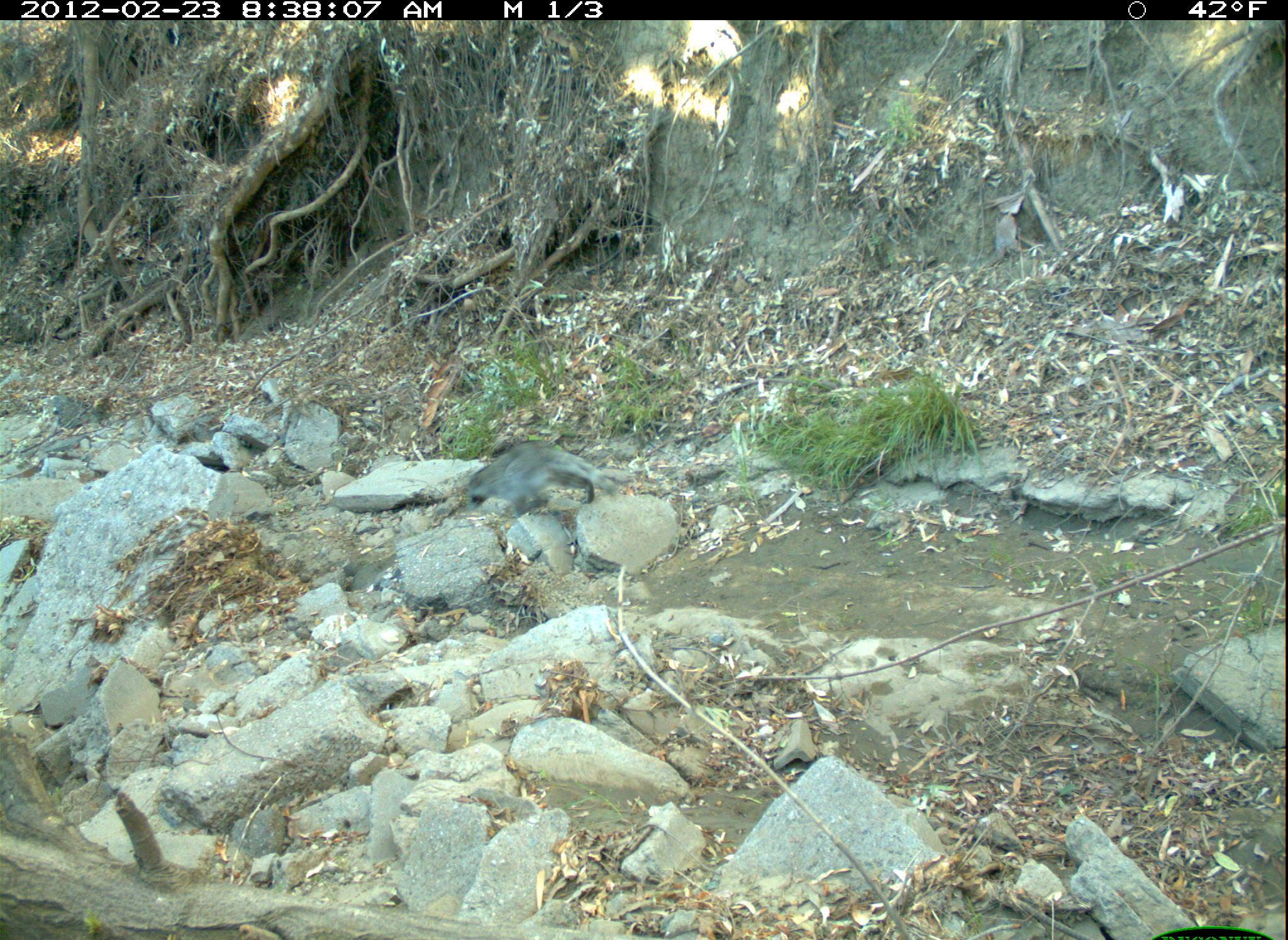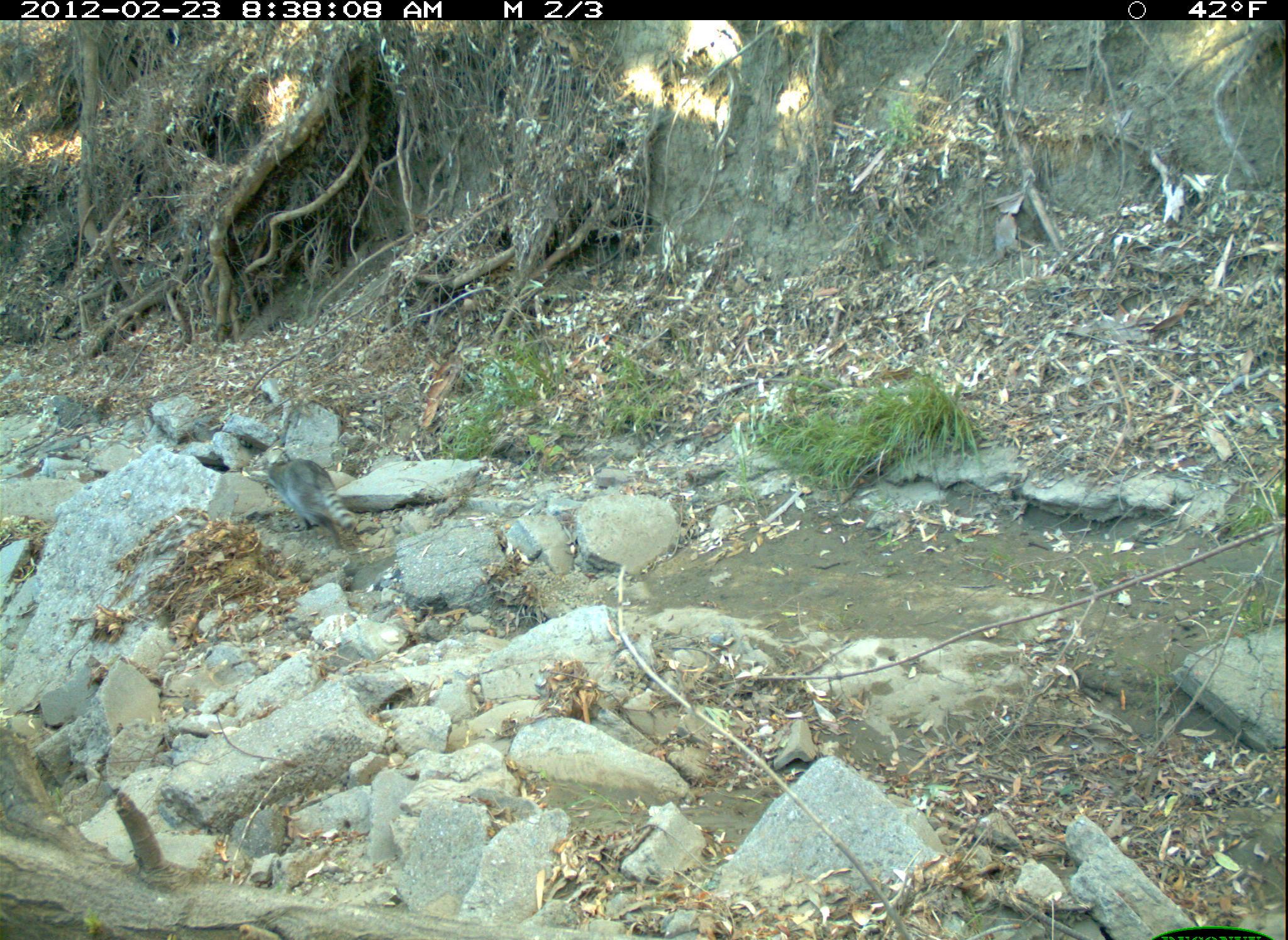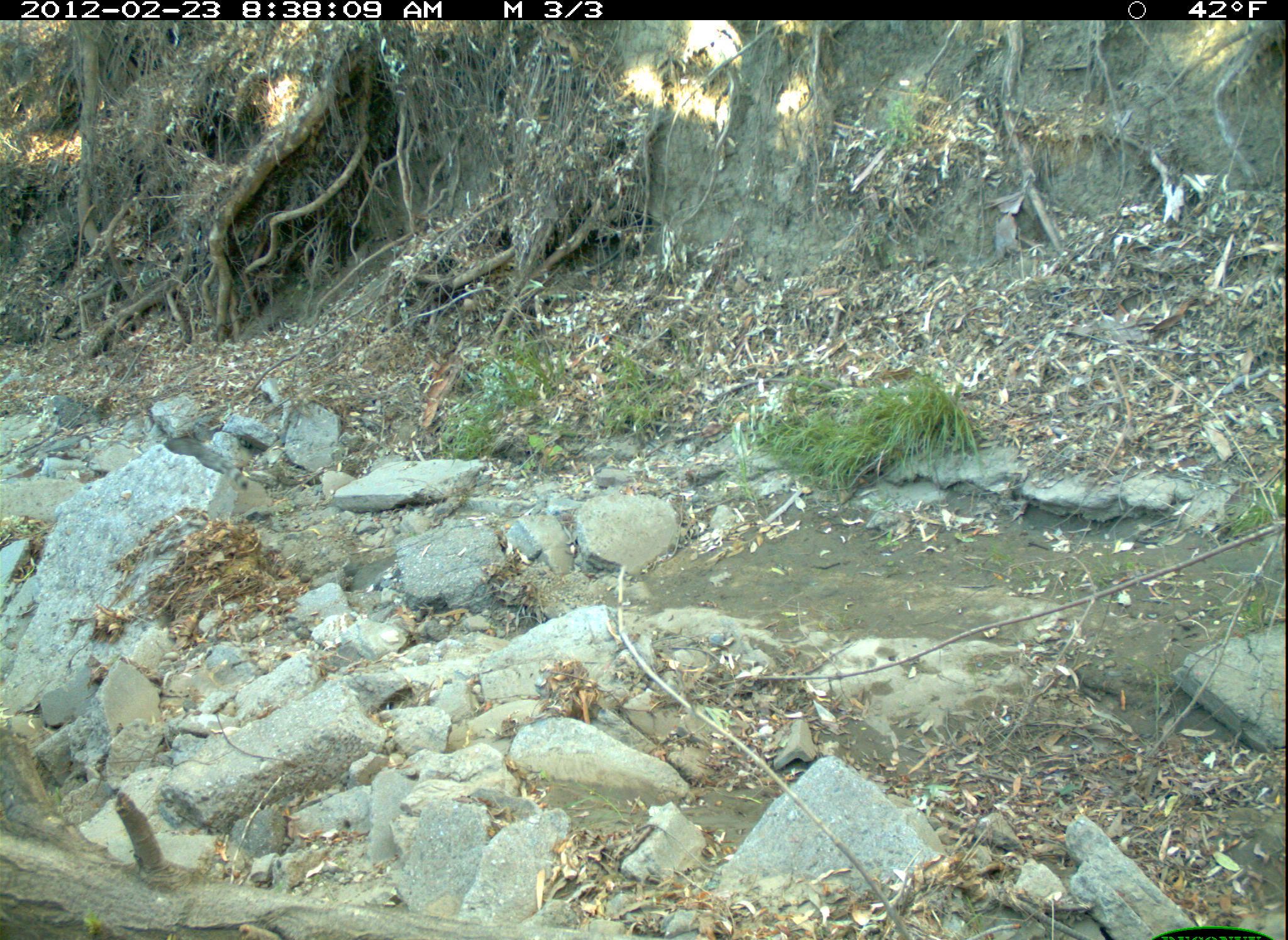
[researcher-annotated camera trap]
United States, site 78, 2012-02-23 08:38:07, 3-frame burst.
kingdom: Animalia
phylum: Chordata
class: Mammalia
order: Carnivora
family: Procyonidae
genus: Procyon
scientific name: Procyon lotor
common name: raccoon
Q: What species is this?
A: Raccoon (Procyon lotor).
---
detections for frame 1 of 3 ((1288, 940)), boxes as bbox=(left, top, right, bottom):
raccoon: bbox=(441, 424, 633, 543)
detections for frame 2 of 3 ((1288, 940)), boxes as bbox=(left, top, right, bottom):
raccoon: bbox=(256, 446, 365, 543)